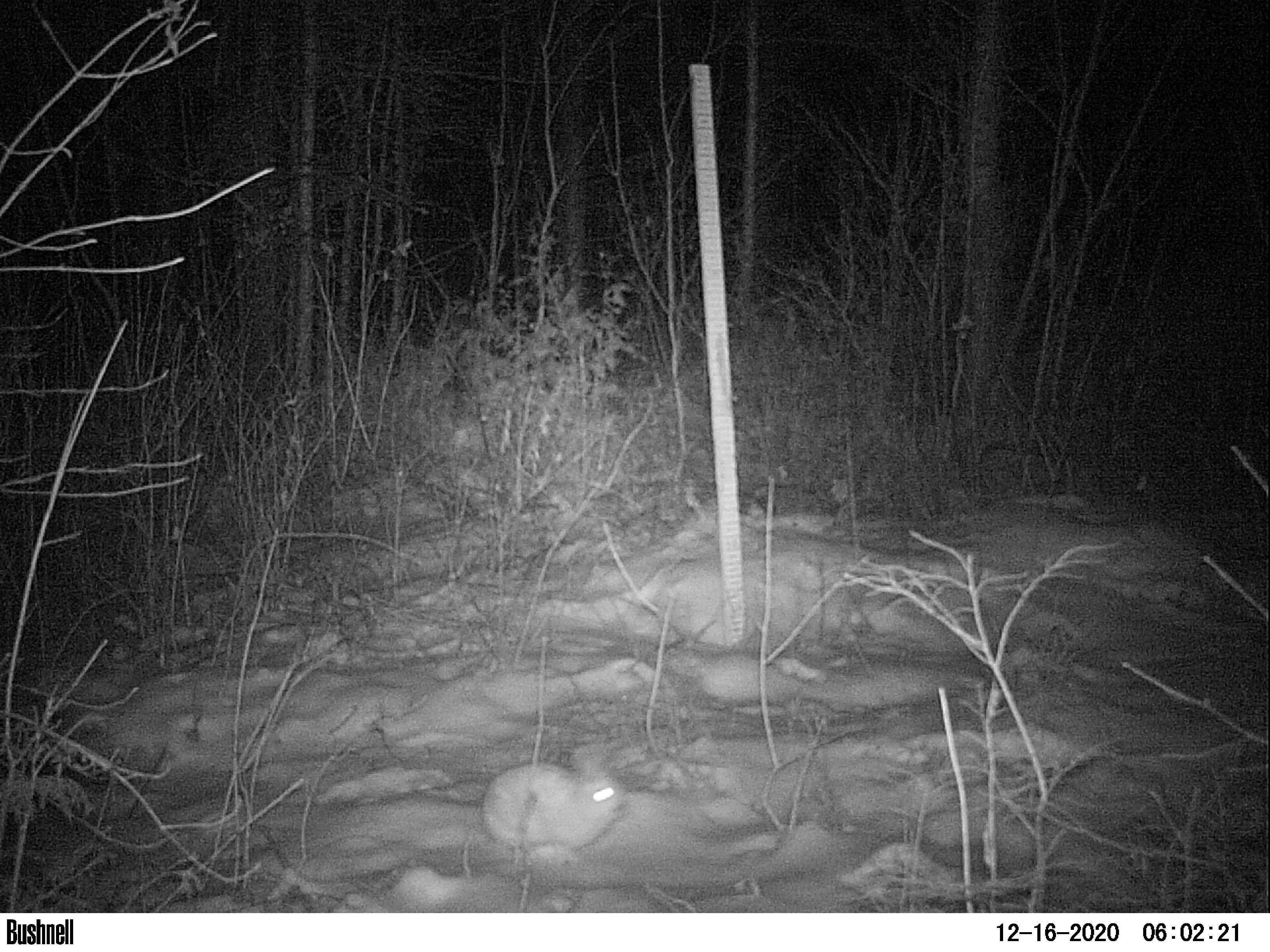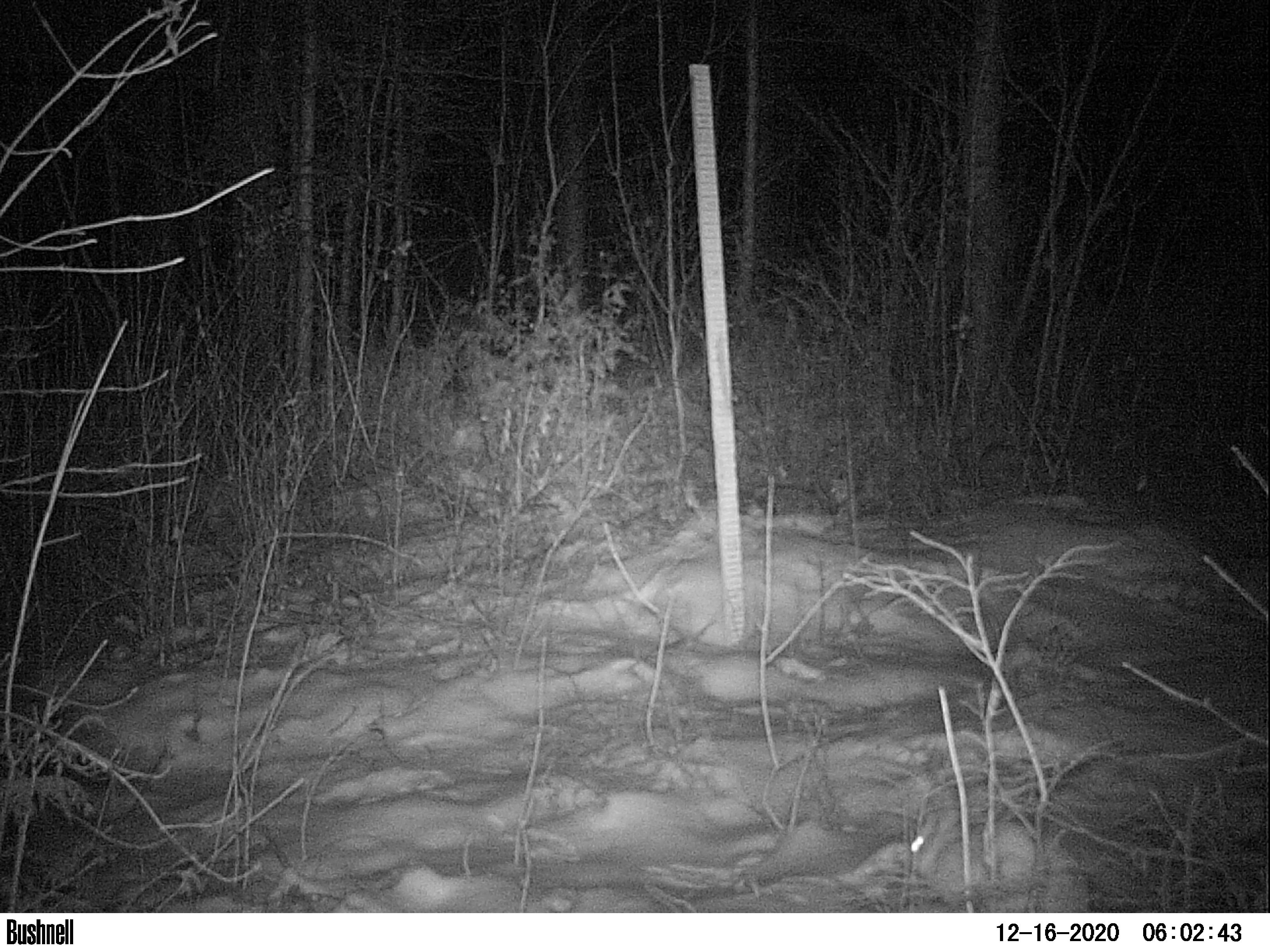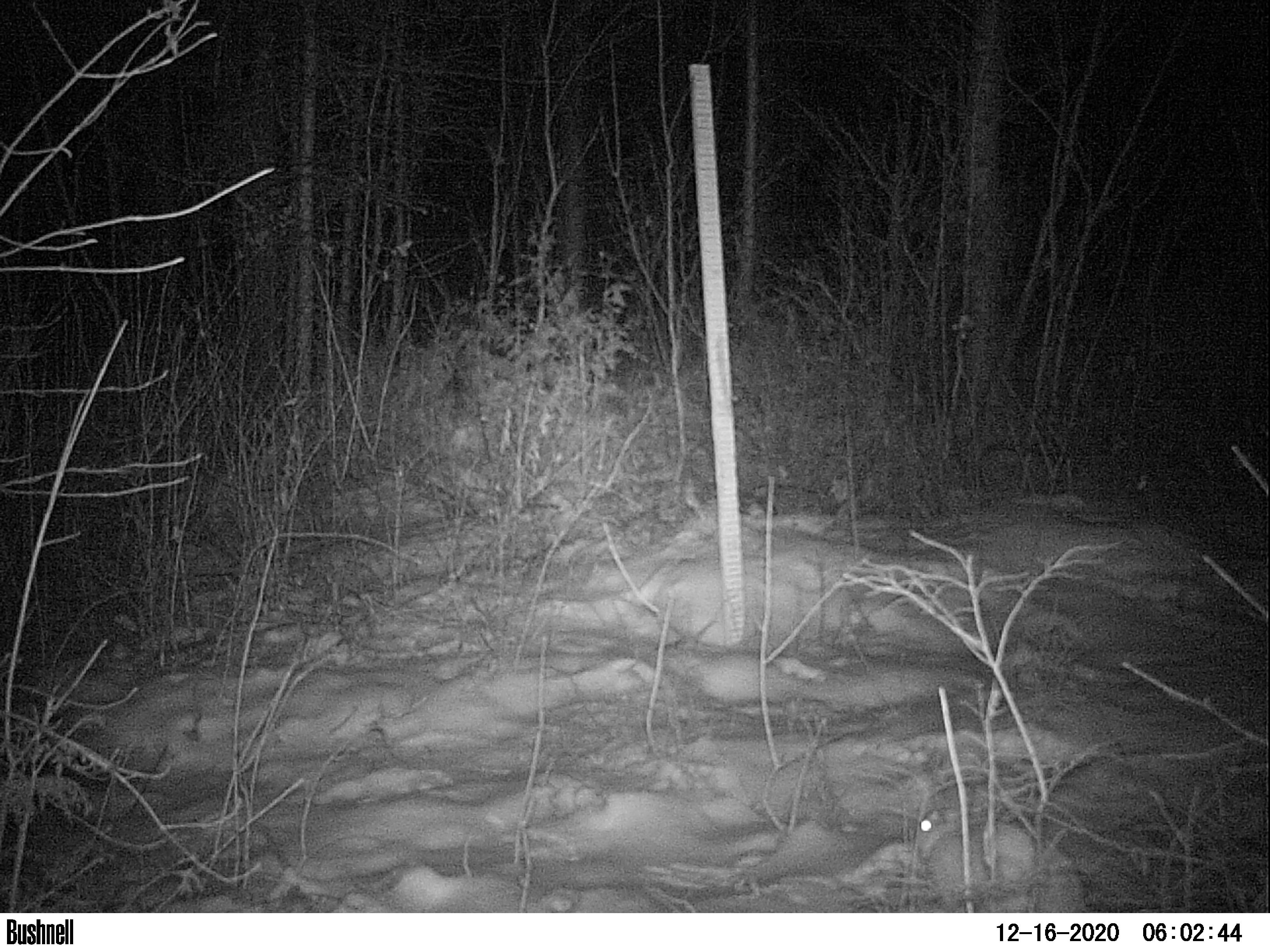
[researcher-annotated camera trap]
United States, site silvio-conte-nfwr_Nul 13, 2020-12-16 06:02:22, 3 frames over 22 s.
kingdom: Animalia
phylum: Chordata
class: Mammalia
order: Lagomorpha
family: Leporidae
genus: Lepus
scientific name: Lepus americanus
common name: snowshoe hare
Snowshoe hare (Lepus americanus).